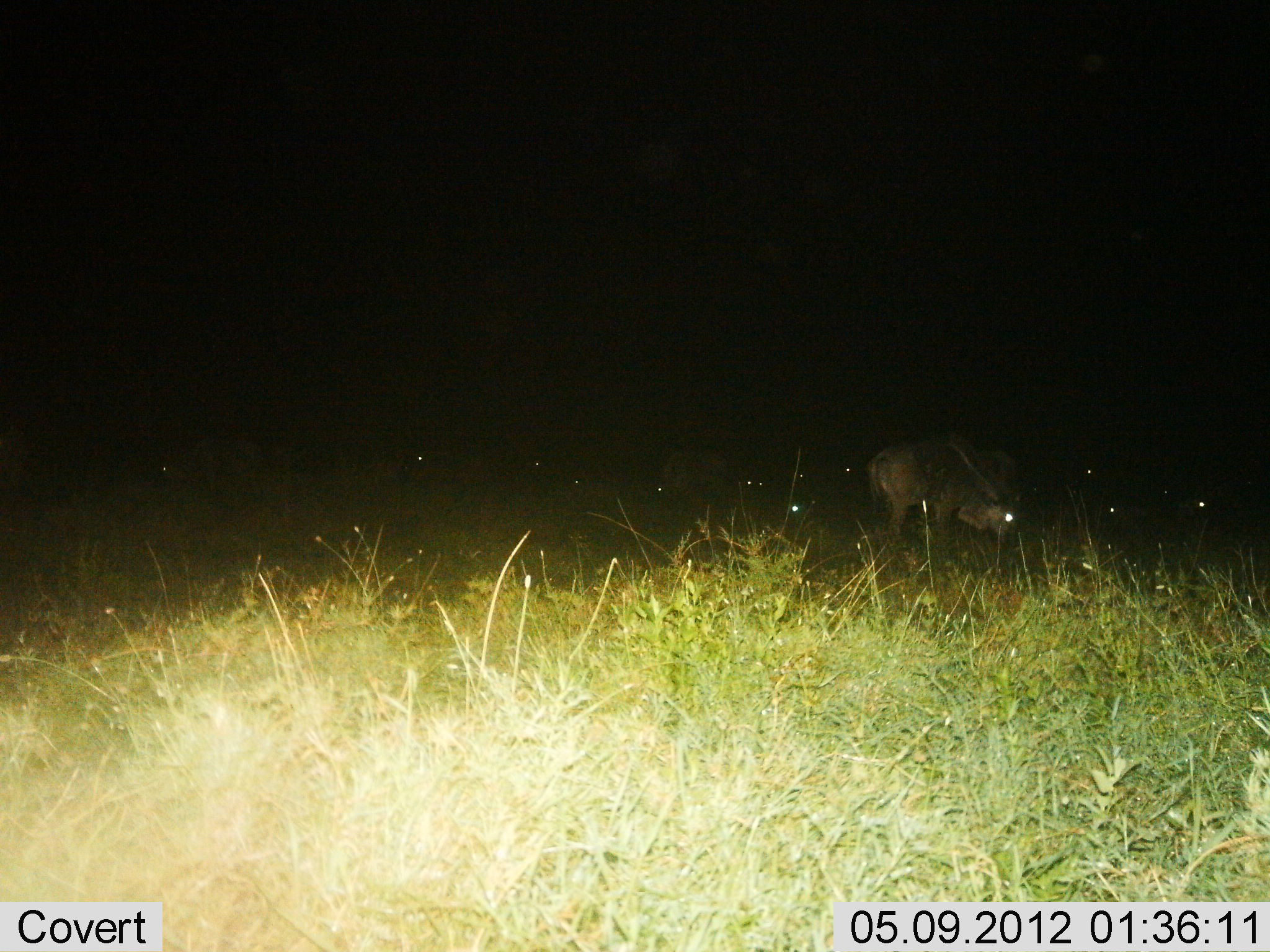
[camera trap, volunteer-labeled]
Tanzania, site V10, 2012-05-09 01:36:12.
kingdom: Animalia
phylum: Chordata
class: Mammalia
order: Artiodactyla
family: Bovidae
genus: Connochaetes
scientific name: Connochaetes taurinus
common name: blue wildebeest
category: wildebeest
Wildebeest (blue wildebeest) (Connochaetes taurinus), count 10. Behavior (volunteer vote fractions): standing 50%, resting 30%, moving 0%, interacting 0%. Young present (vote fraction): 0%. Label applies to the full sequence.